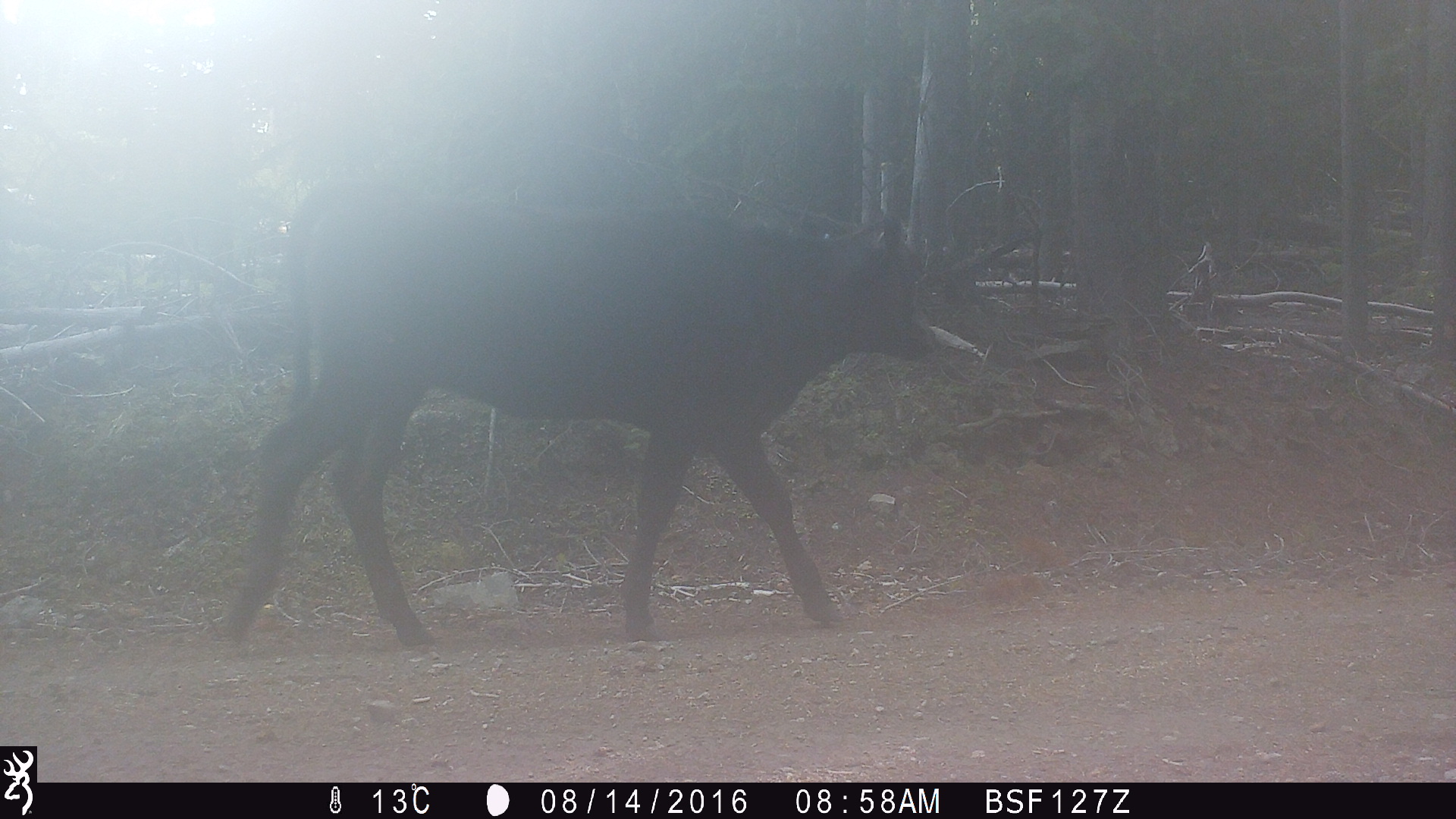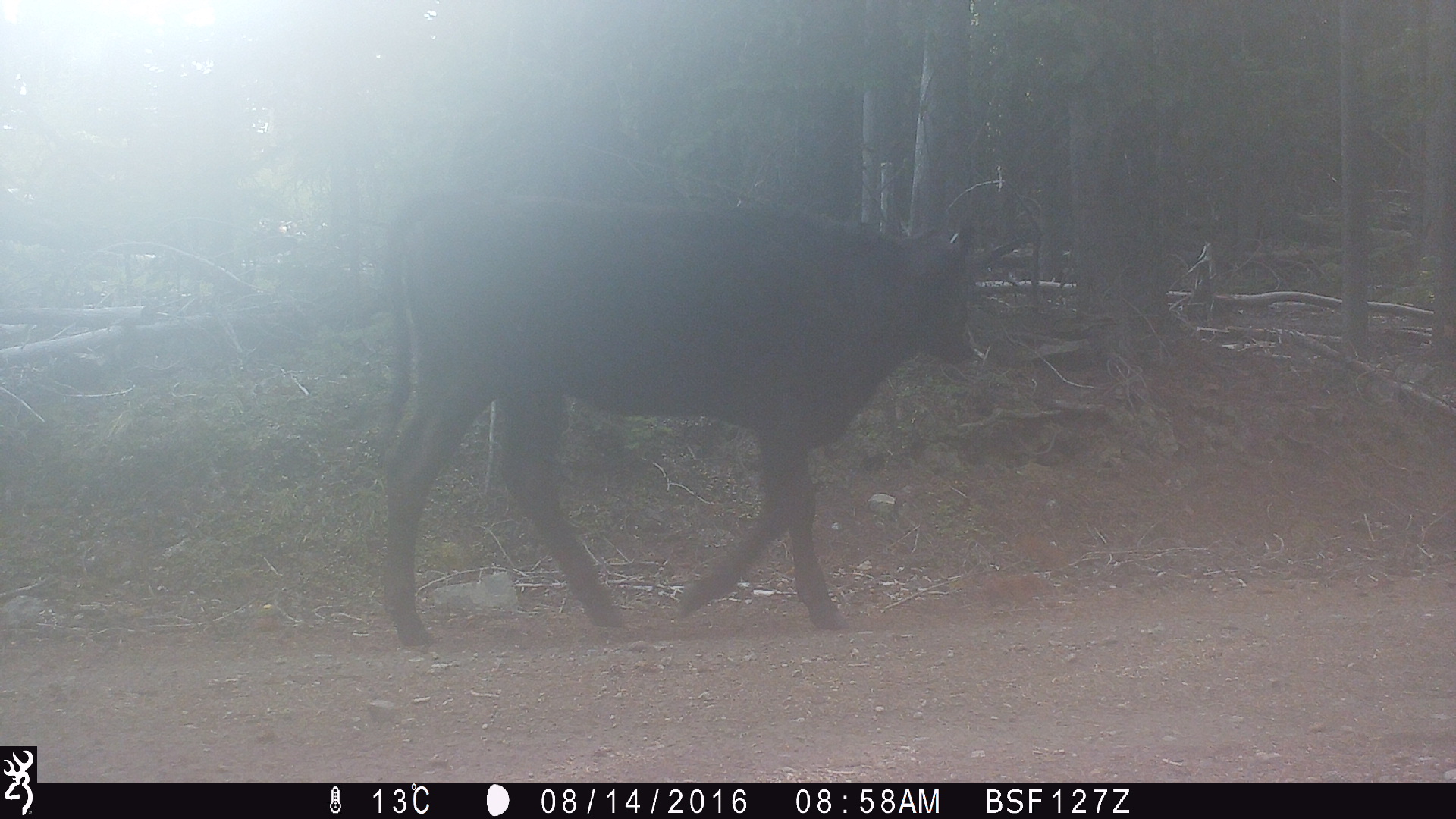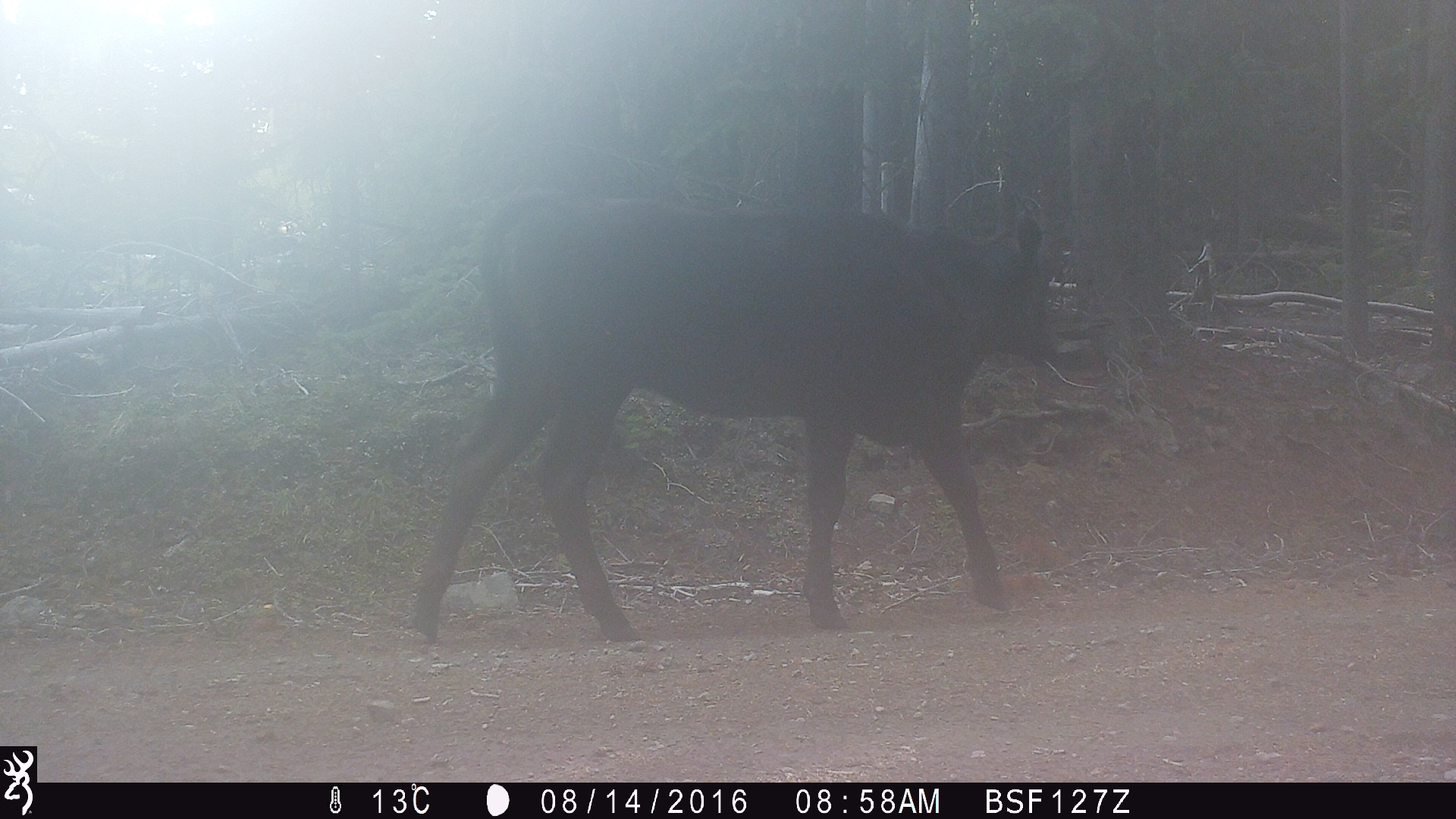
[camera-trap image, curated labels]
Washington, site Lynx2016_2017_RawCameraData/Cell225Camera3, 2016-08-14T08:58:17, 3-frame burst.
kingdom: Animalia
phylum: Chordata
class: Mammalia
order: Artiodactyla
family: Bovidae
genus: Bos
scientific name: Bos taurus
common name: domestic cattle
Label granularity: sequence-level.